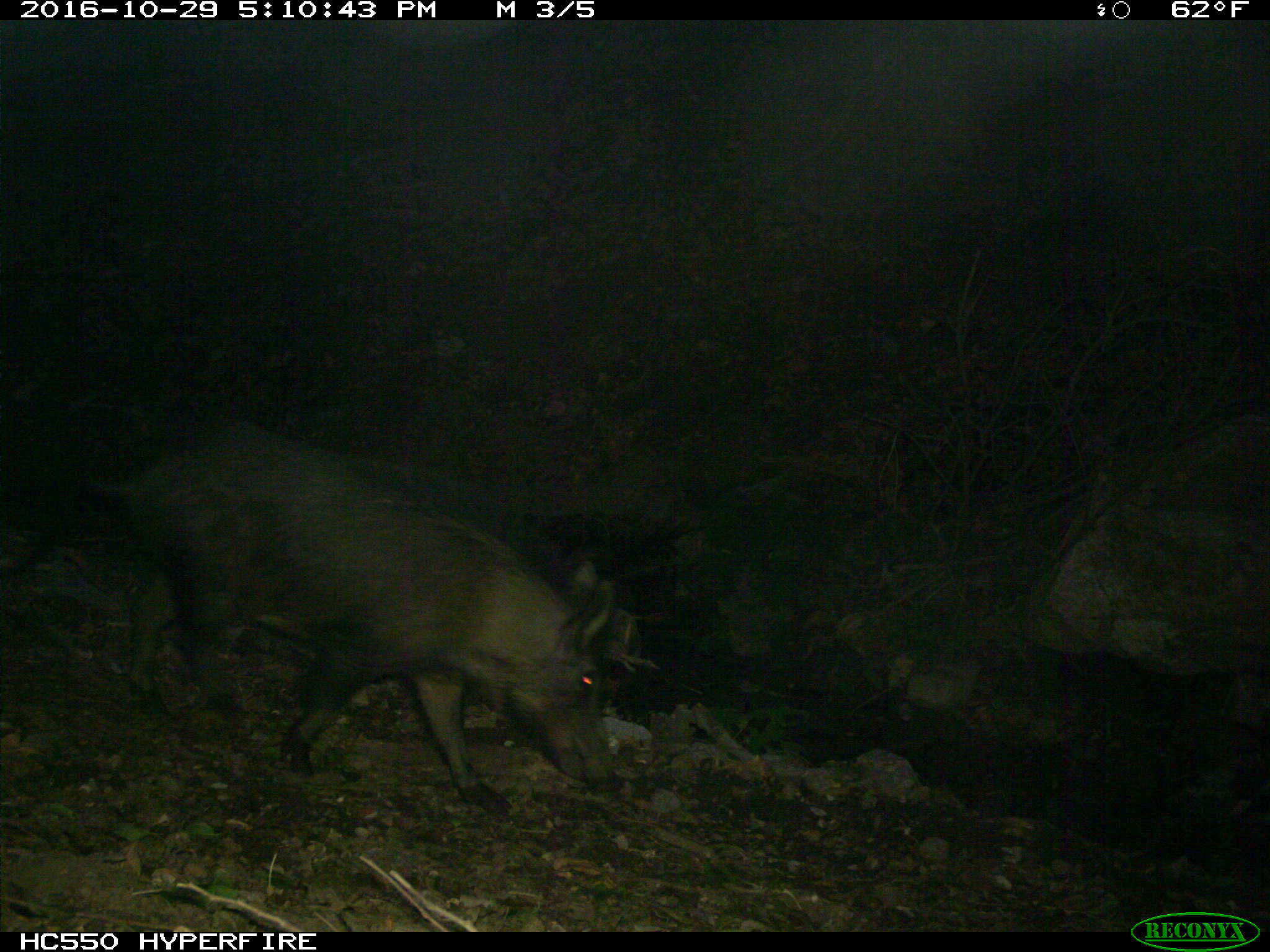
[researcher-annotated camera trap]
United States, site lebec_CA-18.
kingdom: Animalia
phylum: Chordata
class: Mammalia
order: Artiodactyla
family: Suidae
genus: Sus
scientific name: Sus scrofa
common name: wild boar